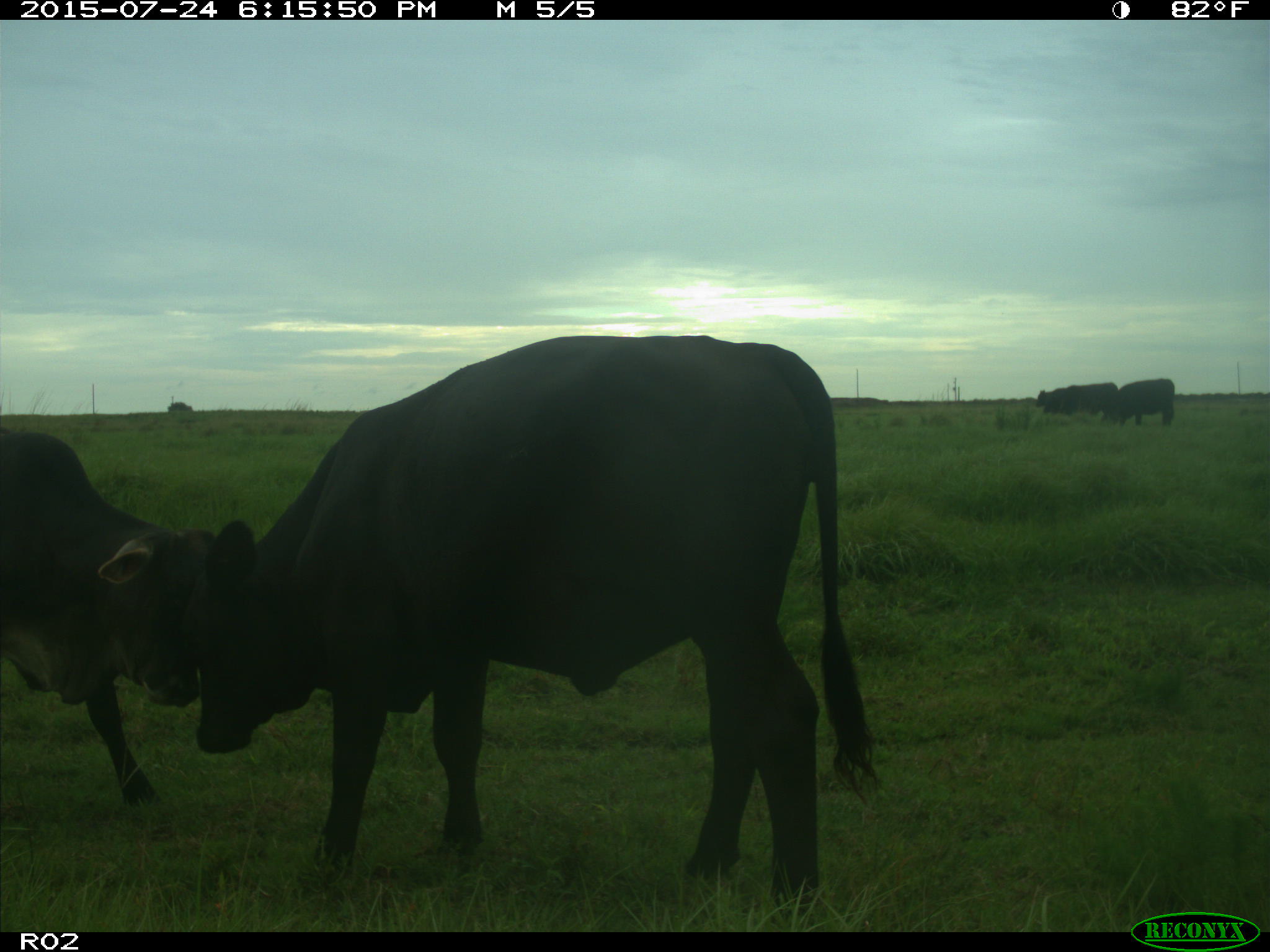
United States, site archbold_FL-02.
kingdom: Animalia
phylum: Chordata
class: Mammalia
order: Artiodactyla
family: Bovidae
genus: Bos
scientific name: Bos taurus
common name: domestic cow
Bos taurus (domestic cow).